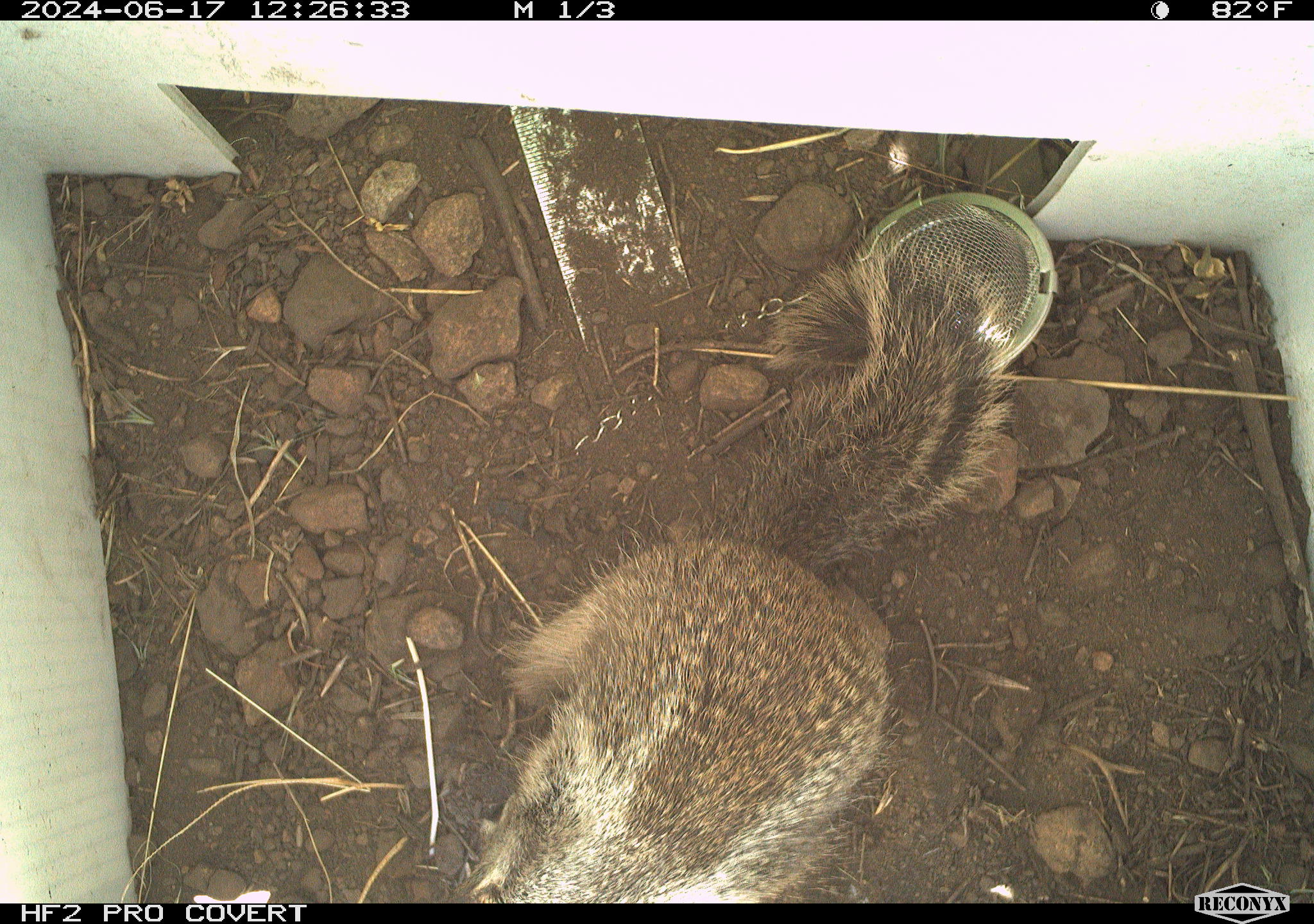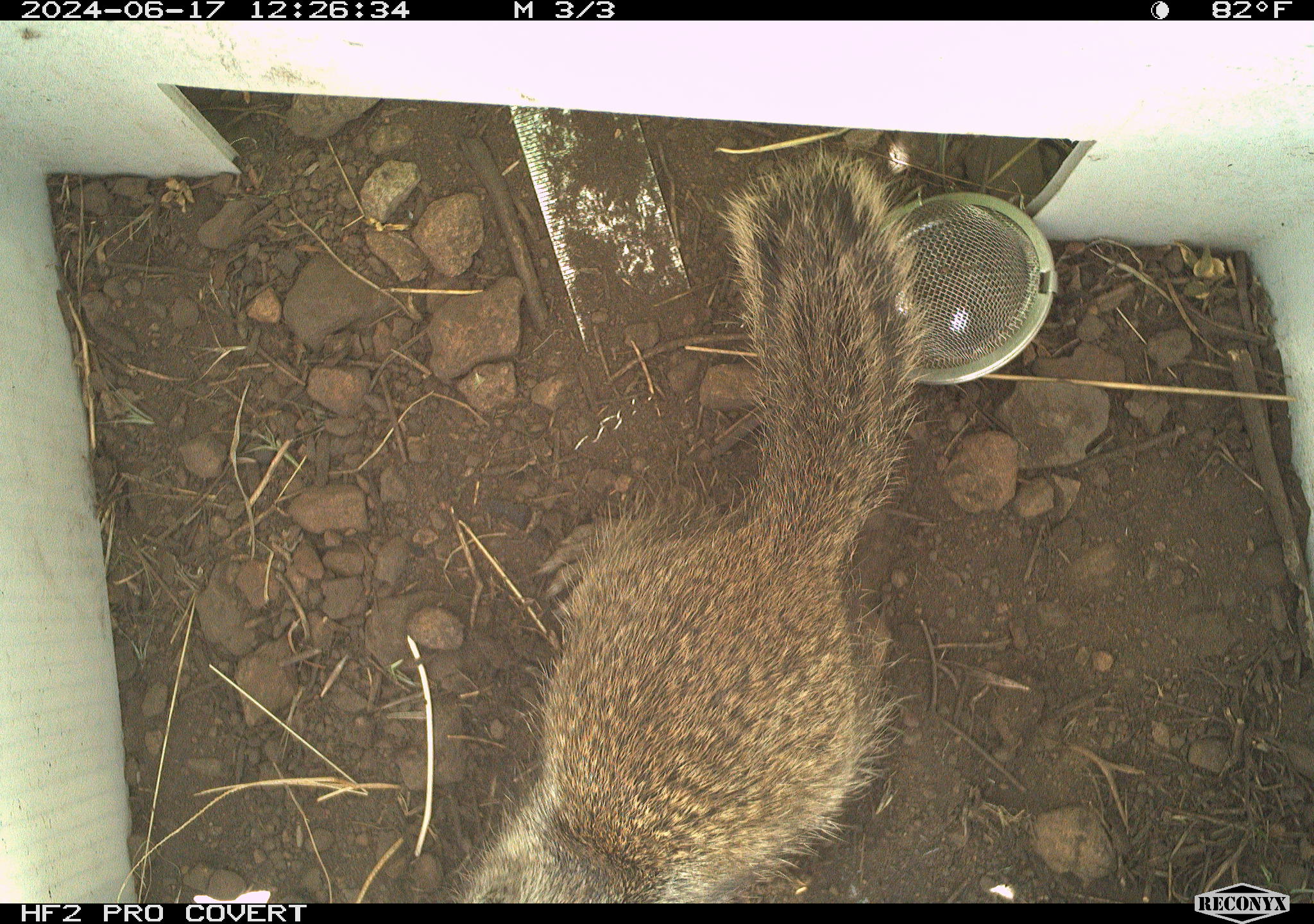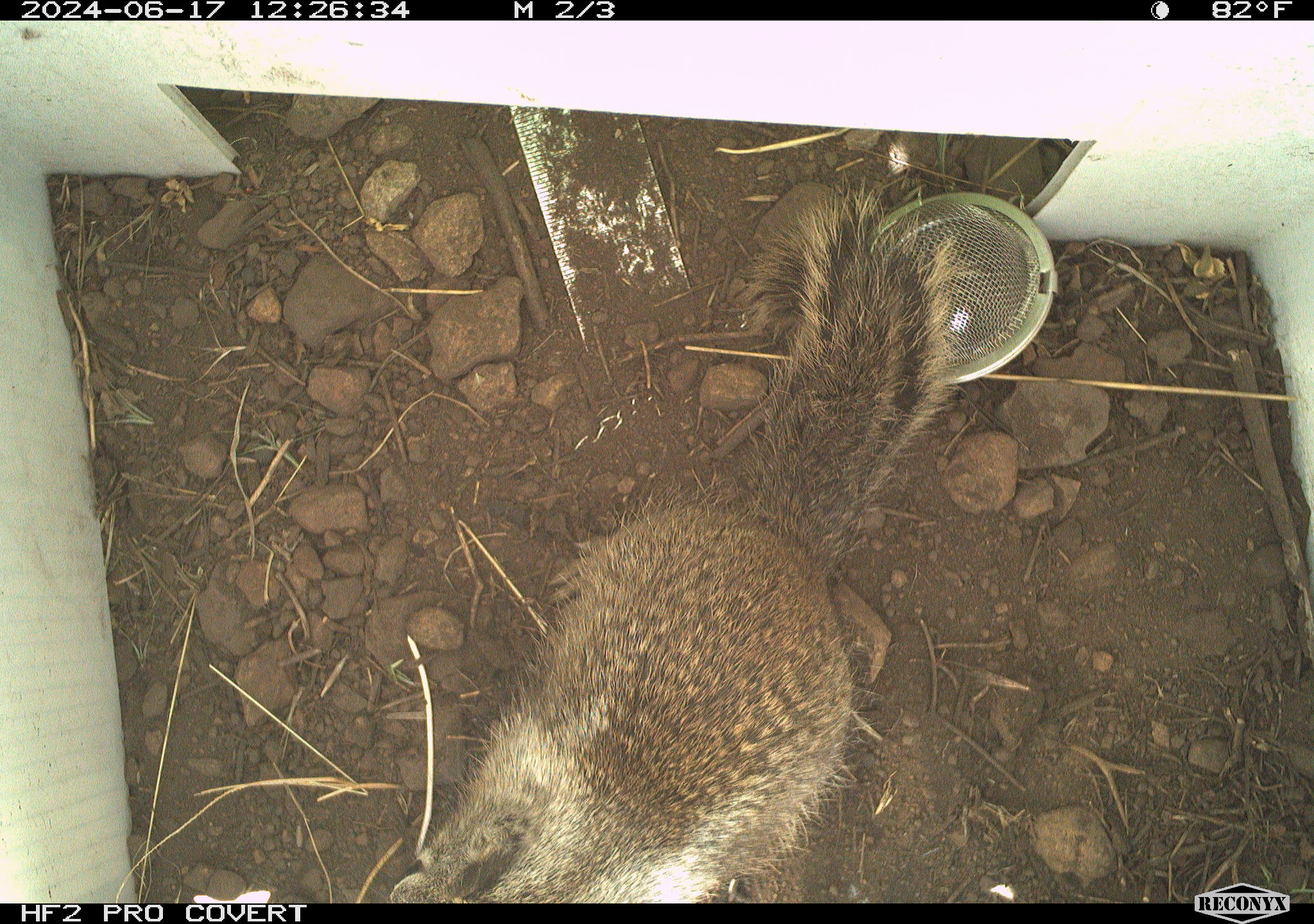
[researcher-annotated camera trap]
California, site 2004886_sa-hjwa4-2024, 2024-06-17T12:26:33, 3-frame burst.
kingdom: Animalia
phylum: Chordata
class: Mammalia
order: Rodentia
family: Sciuridae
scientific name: Sciuridae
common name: squirrels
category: sciuridae family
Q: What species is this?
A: Sciuridae family (squirrels) (Sciuridae).